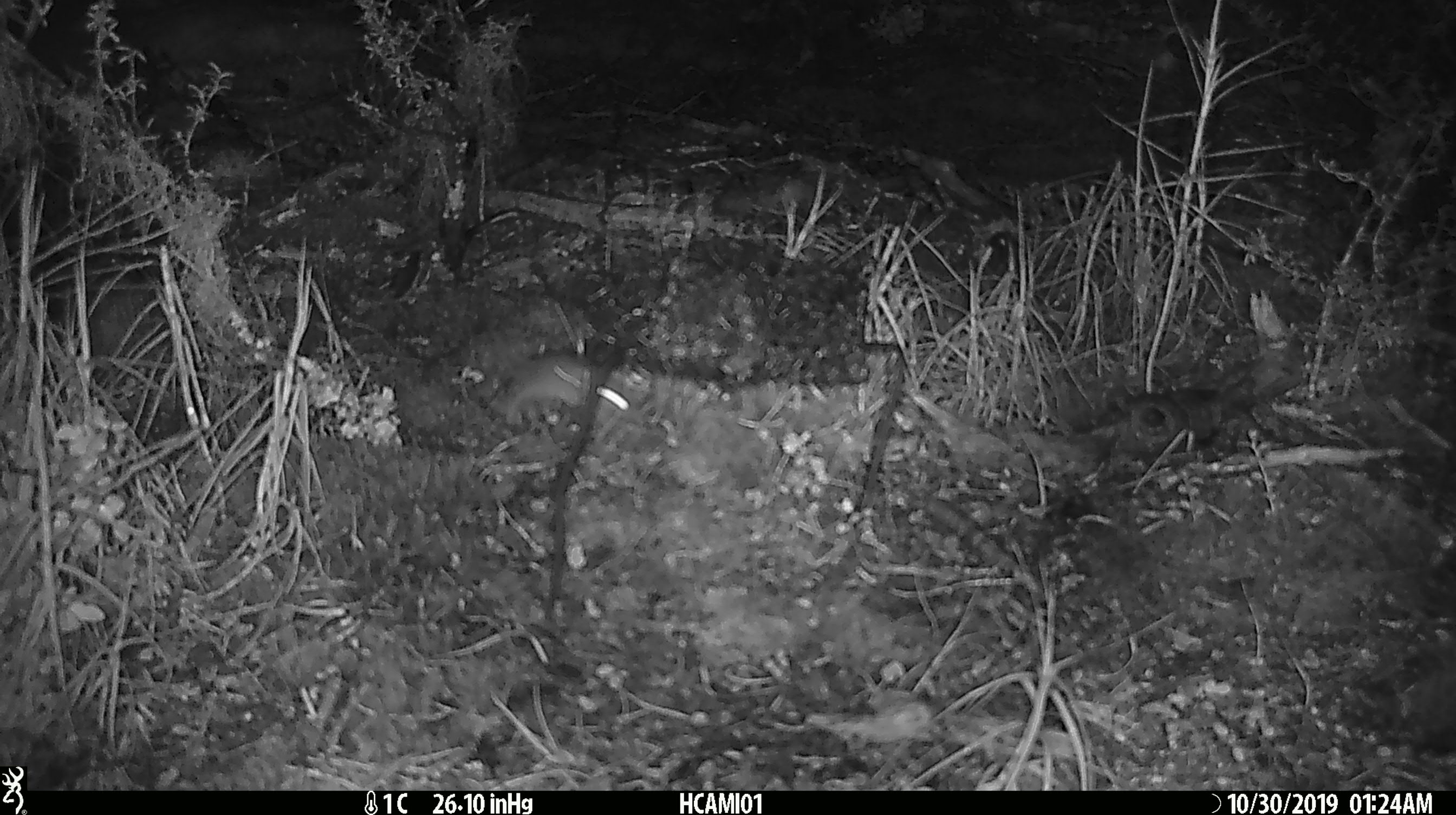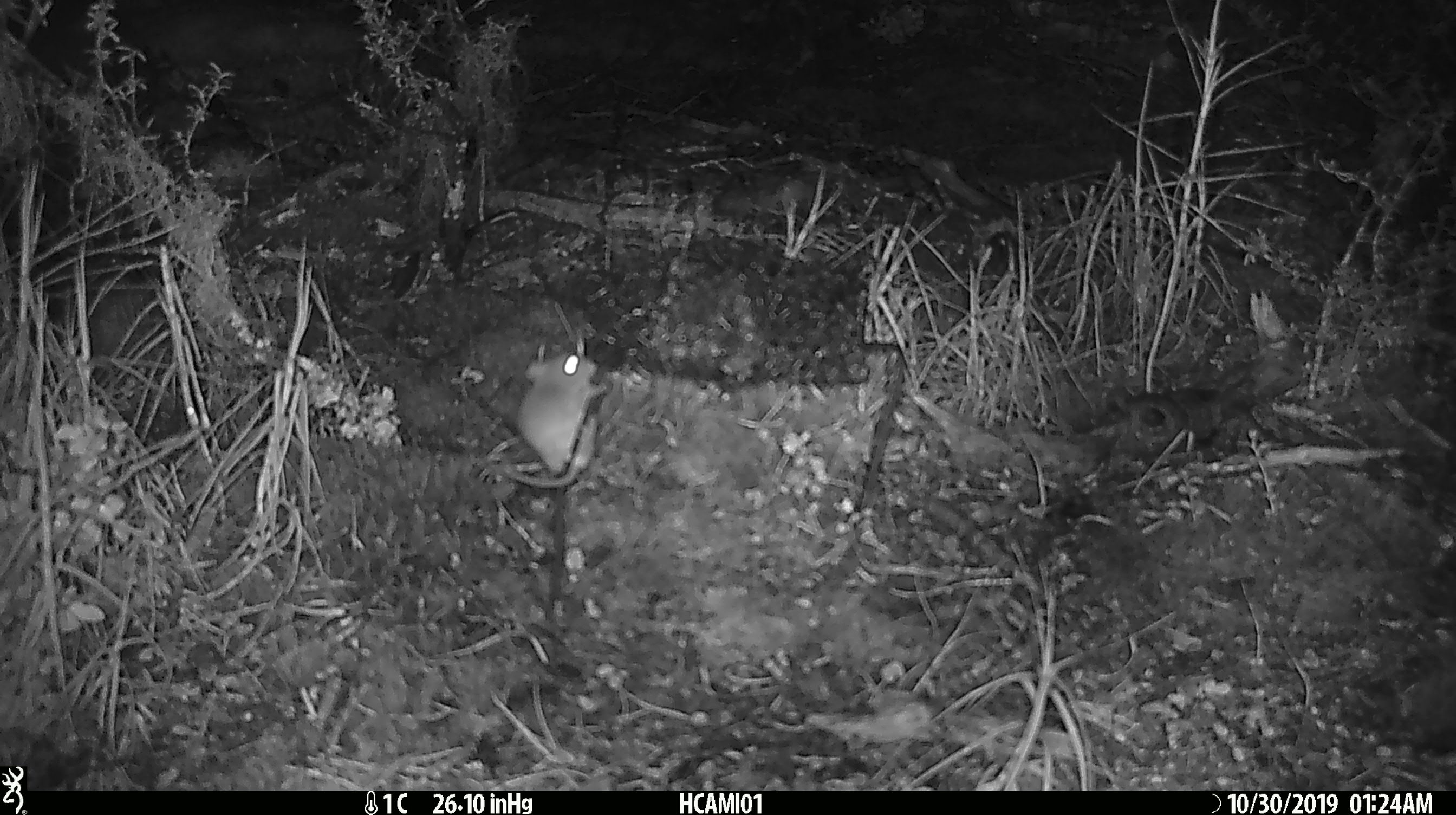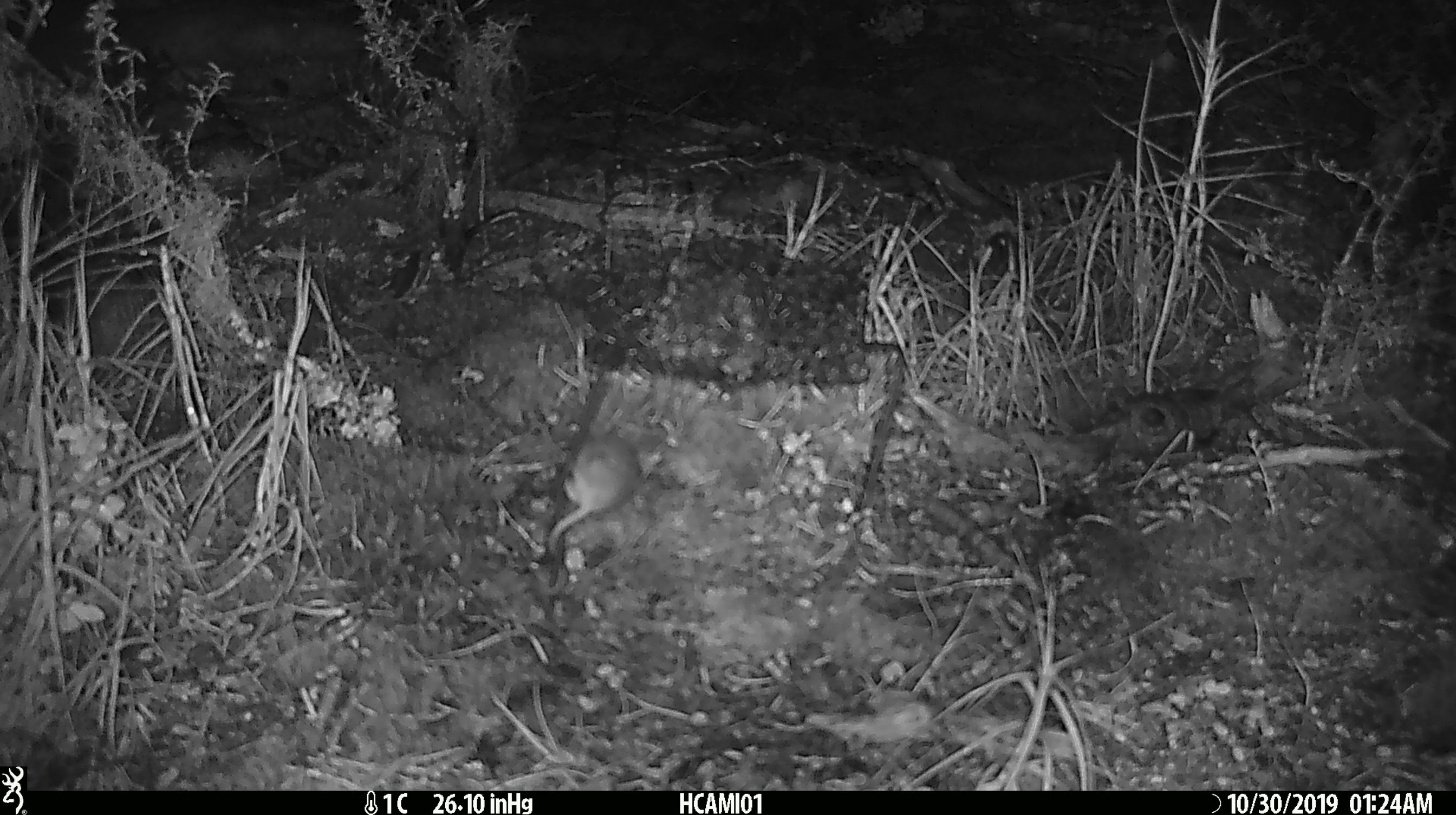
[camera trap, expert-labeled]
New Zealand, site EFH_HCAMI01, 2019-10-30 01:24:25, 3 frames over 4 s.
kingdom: Animalia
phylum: Chordata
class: Mammalia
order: Rodentia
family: Muridae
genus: Mus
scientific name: Mus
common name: mouse